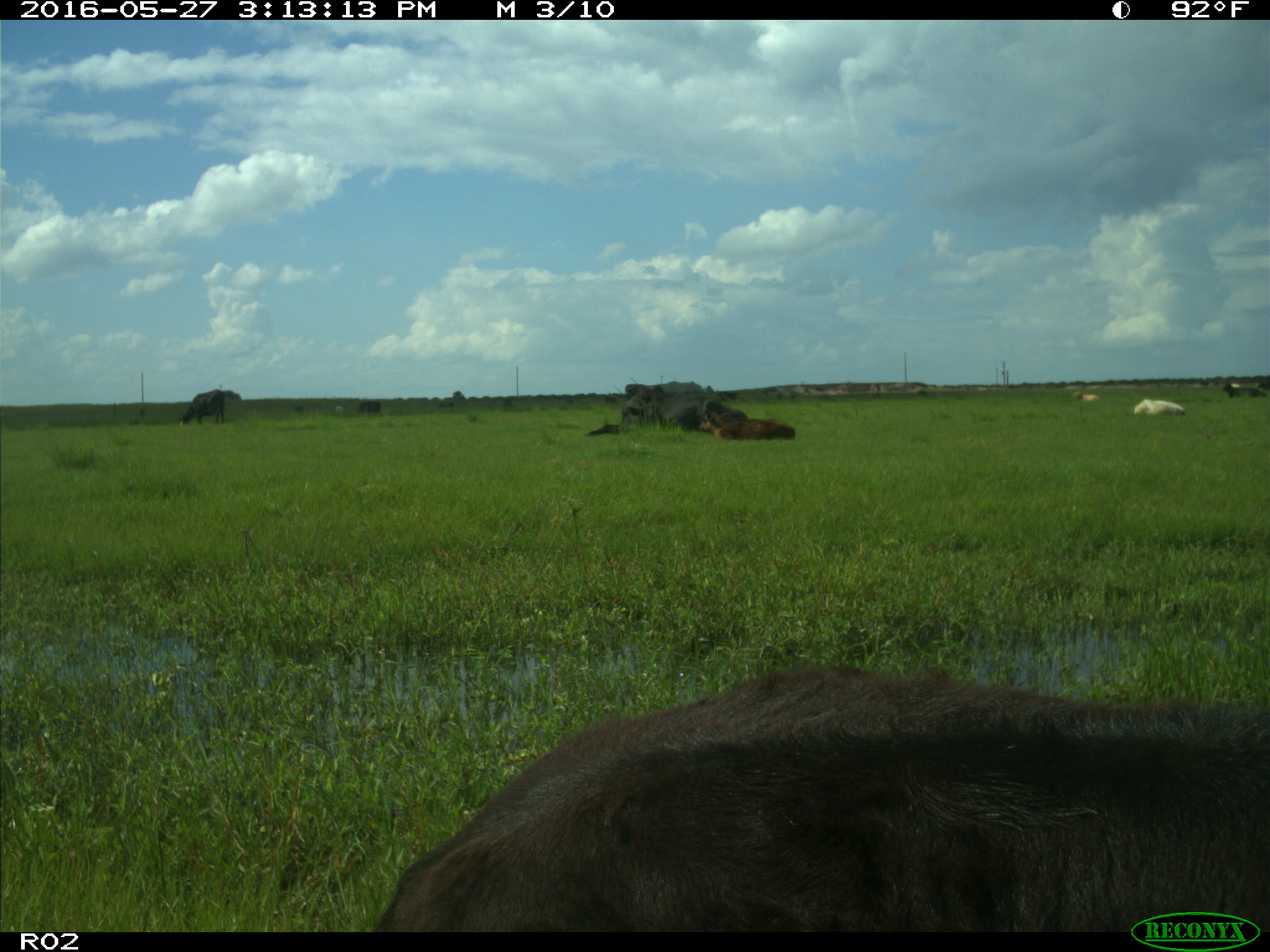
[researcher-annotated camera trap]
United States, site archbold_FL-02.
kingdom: Animalia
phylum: Chordata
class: Mammalia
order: Artiodactyla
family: Bovidae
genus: Bos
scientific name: Bos taurus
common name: domestic cow